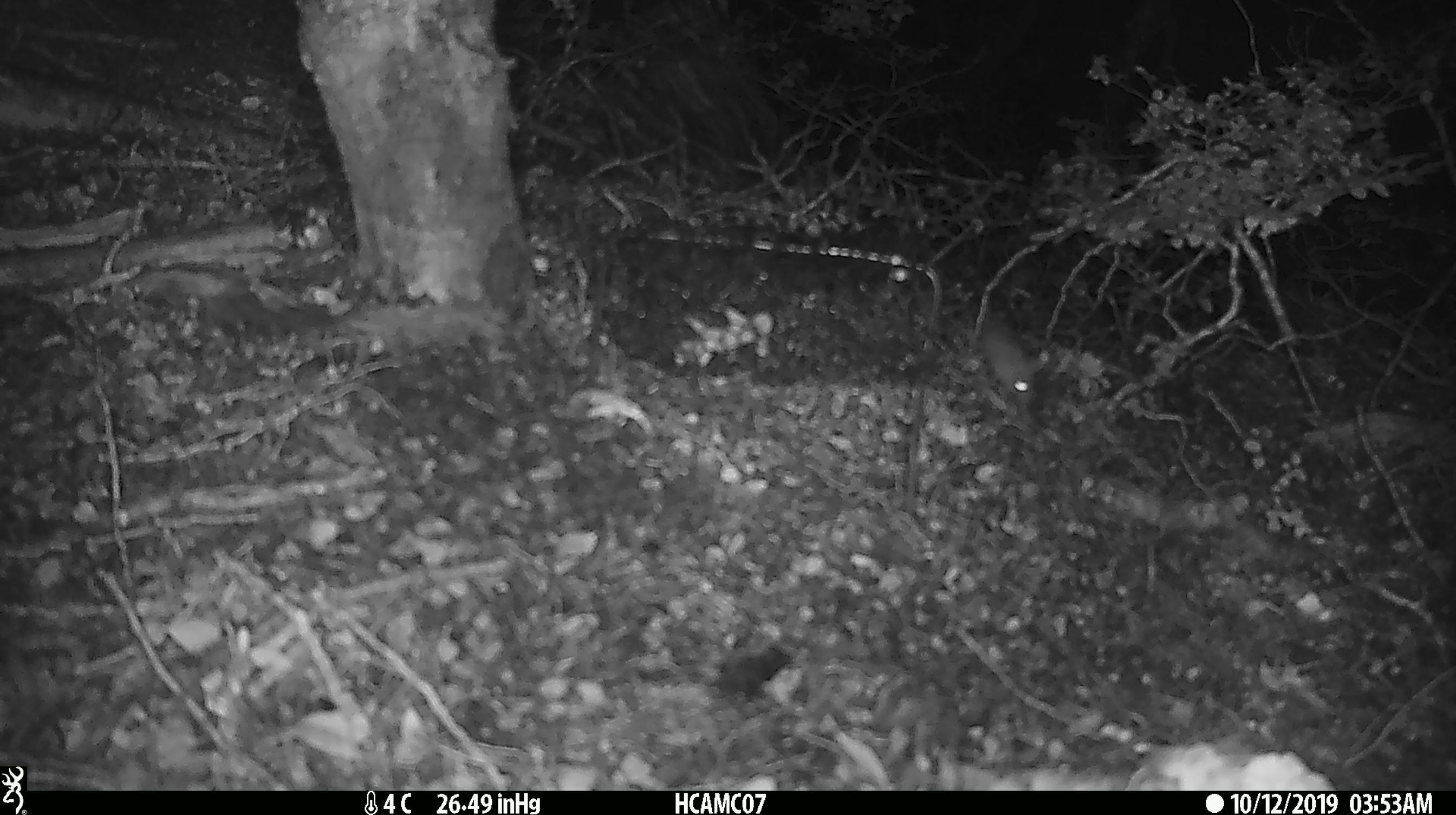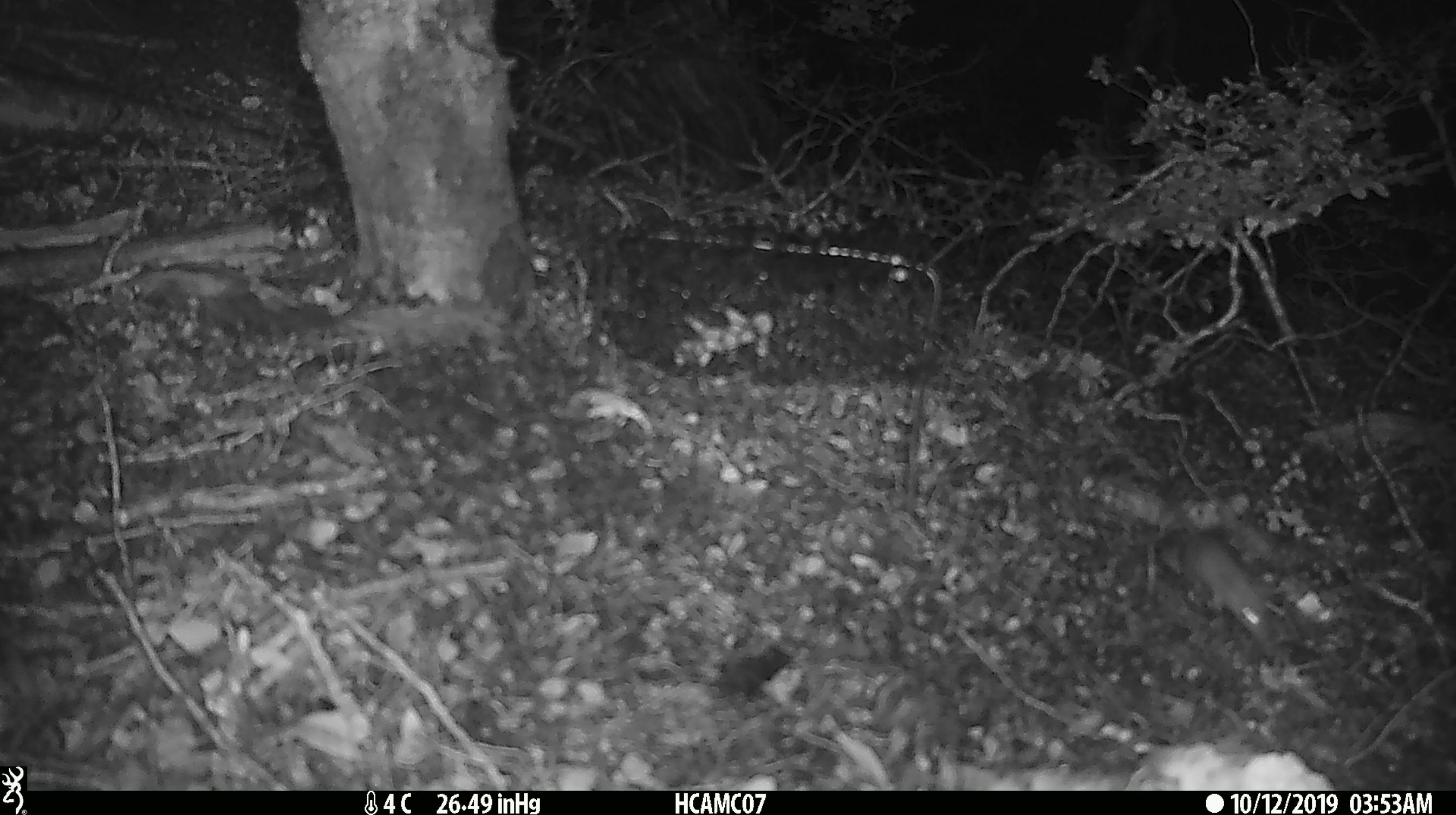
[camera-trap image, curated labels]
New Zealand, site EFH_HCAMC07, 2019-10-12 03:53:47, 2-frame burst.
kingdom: Animalia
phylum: Chordata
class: Mammalia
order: Rodentia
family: Muridae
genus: Mus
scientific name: Mus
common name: mouse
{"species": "mouse (Mus)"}